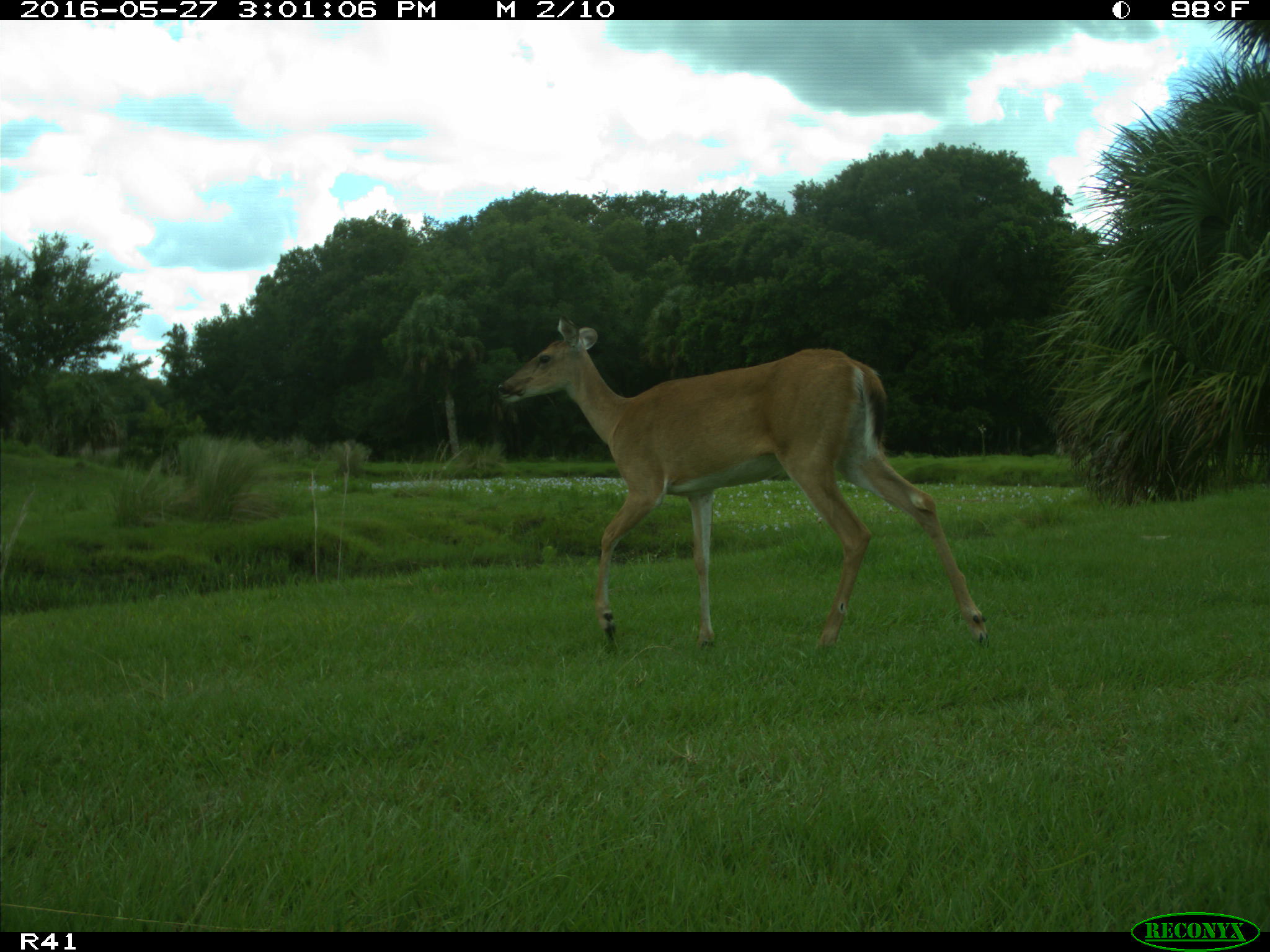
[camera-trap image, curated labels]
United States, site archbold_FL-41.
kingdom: Animalia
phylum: Chordata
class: Mammalia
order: Artiodactyla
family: Cervidae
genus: Odocoileus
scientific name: Odocoileus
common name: deer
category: unidentified deer